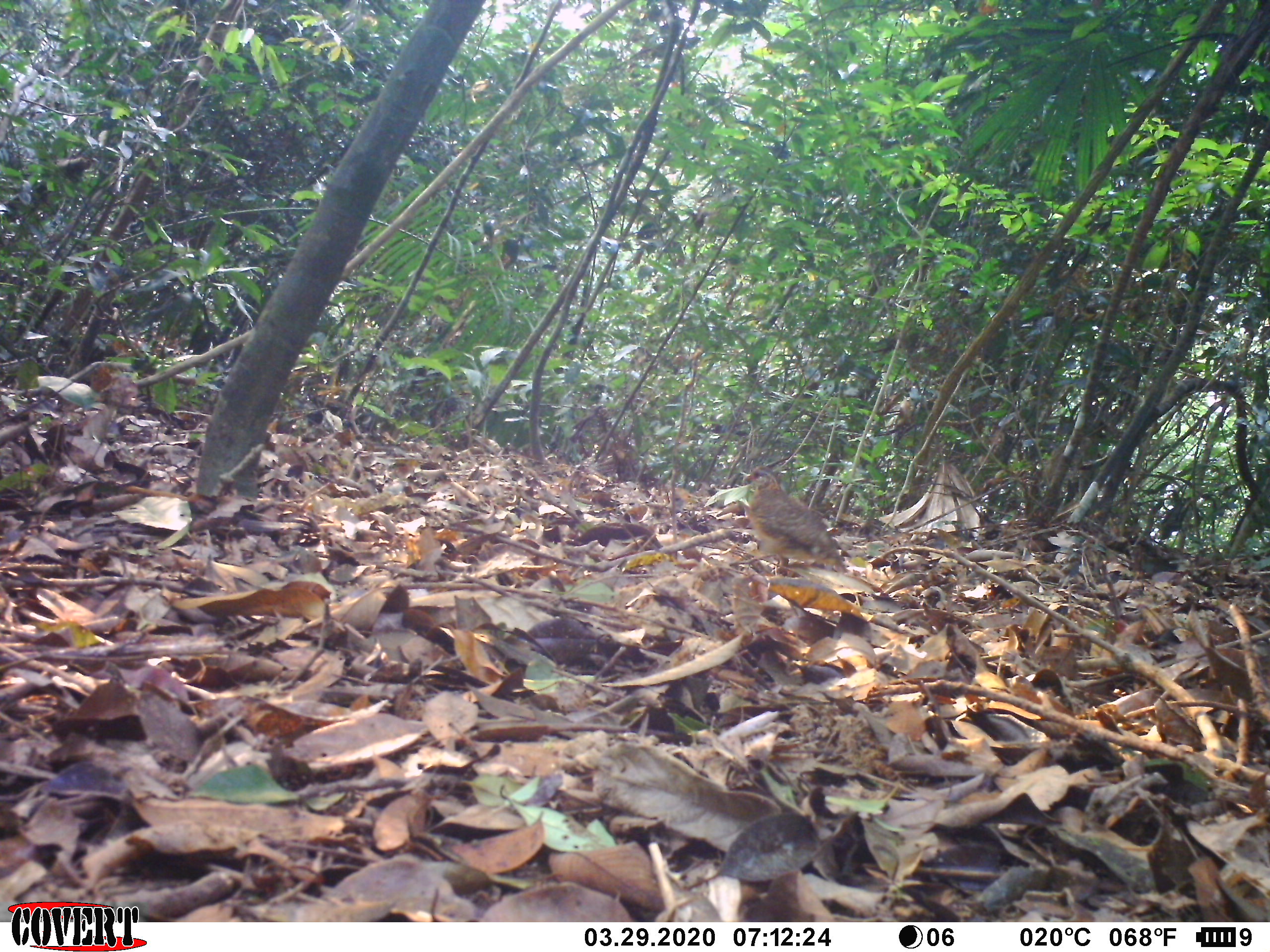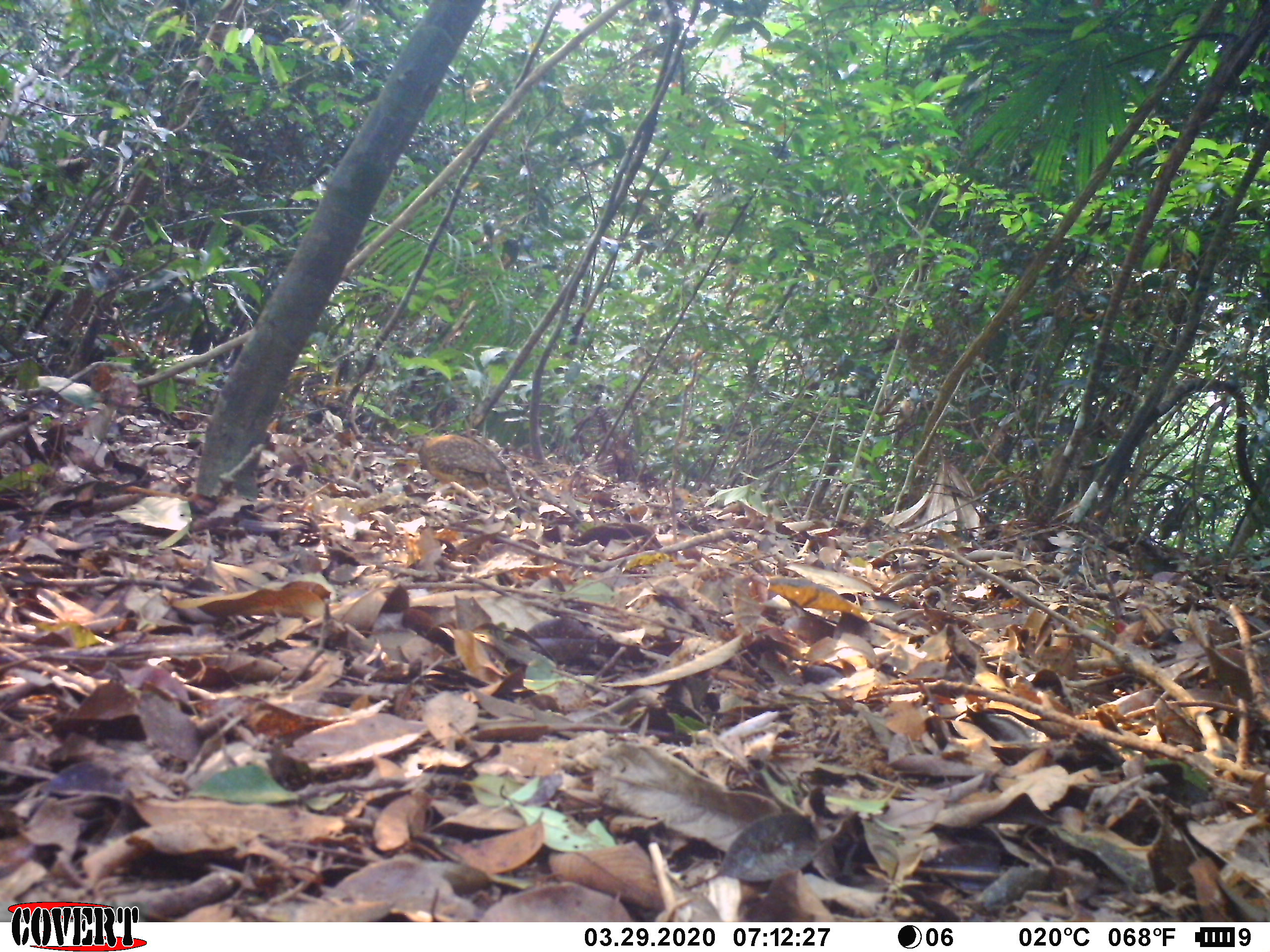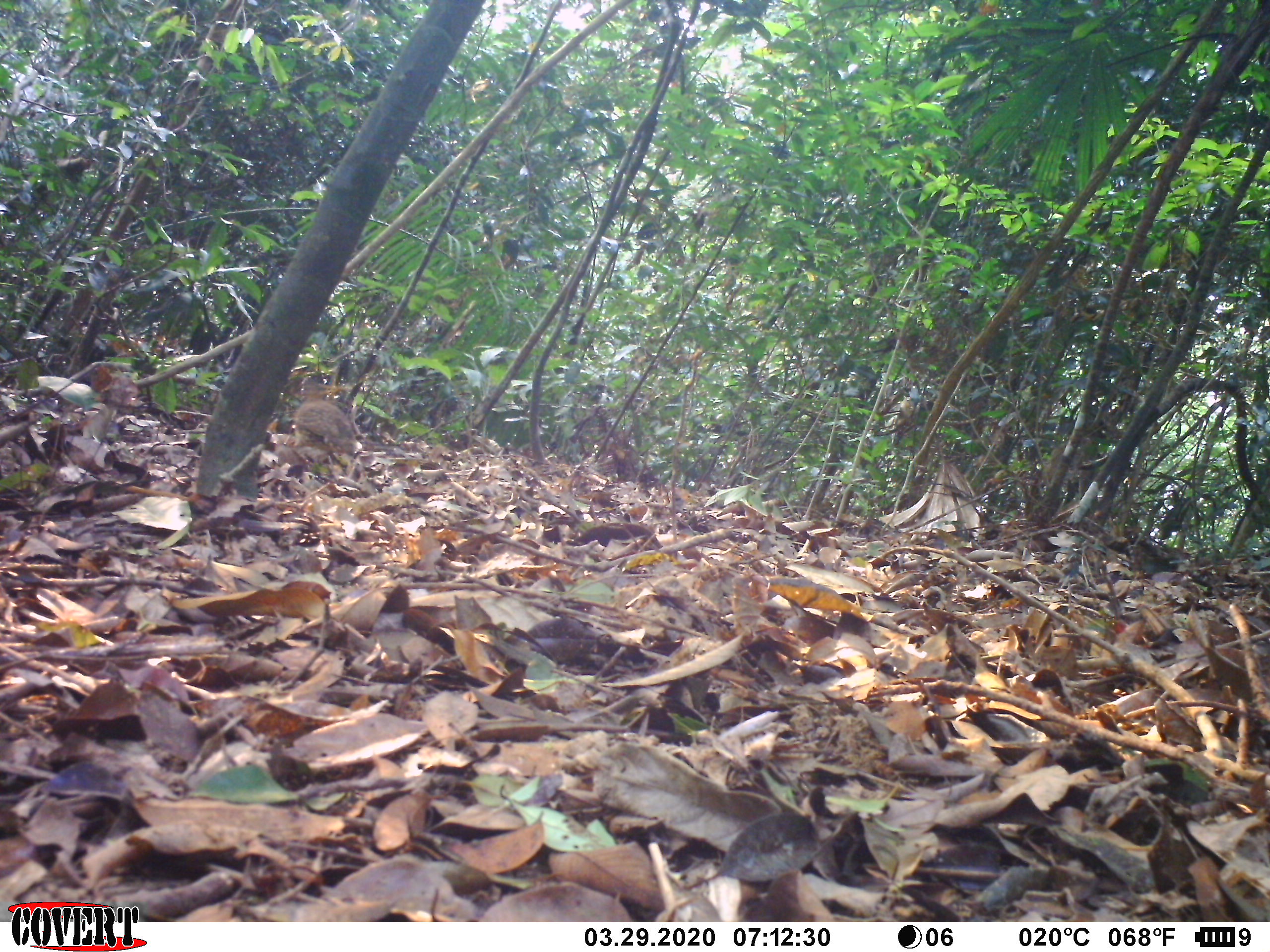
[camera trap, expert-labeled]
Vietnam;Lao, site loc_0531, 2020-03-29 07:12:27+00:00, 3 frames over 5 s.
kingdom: Animalia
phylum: Chordata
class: Aves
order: Galliformes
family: Phasianidae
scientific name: Phasianidae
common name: partridge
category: unidentified partridge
Unidentified partridge (partridge) (Phasianidae). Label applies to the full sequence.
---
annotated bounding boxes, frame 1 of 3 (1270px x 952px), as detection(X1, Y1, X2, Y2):
unidentified partridge: detection(733, 464, 850, 575)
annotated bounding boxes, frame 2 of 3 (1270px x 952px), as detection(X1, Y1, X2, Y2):
unidentified partridge: detection(399, 433, 538, 521)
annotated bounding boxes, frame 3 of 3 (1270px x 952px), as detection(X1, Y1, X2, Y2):
unidentified partridge: detection(290, 381, 363, 477)